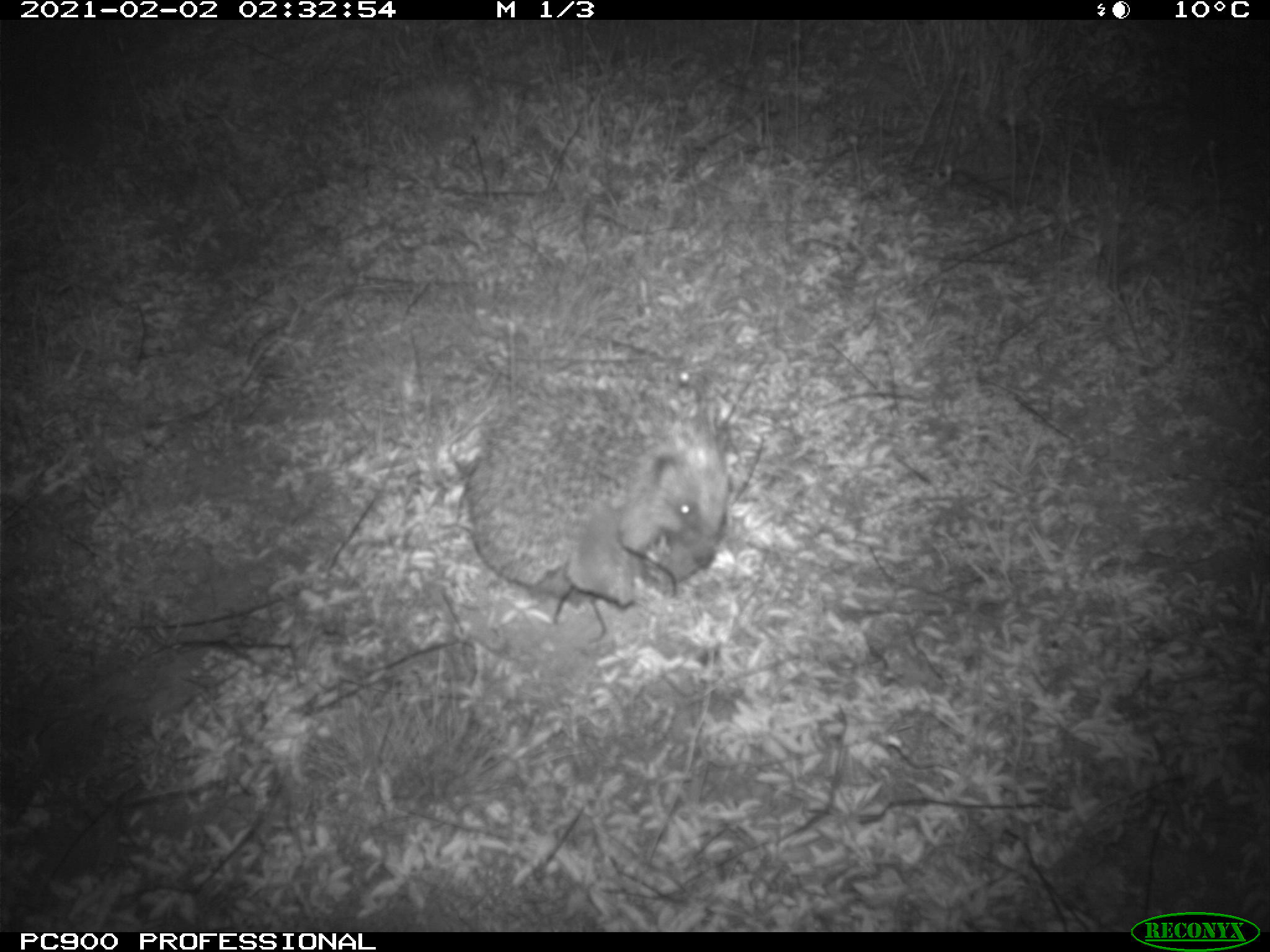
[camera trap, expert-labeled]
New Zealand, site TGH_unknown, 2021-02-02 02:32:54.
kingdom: Animalia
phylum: Chordata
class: Mammalia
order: Eulipotyphla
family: Erinaceidae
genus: Erinaceus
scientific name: Erinaceus europaeus europaeus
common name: european hedgehog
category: hedgehog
Hedgehog (european hedgehog) (Erinaceus europaeus europaeus).